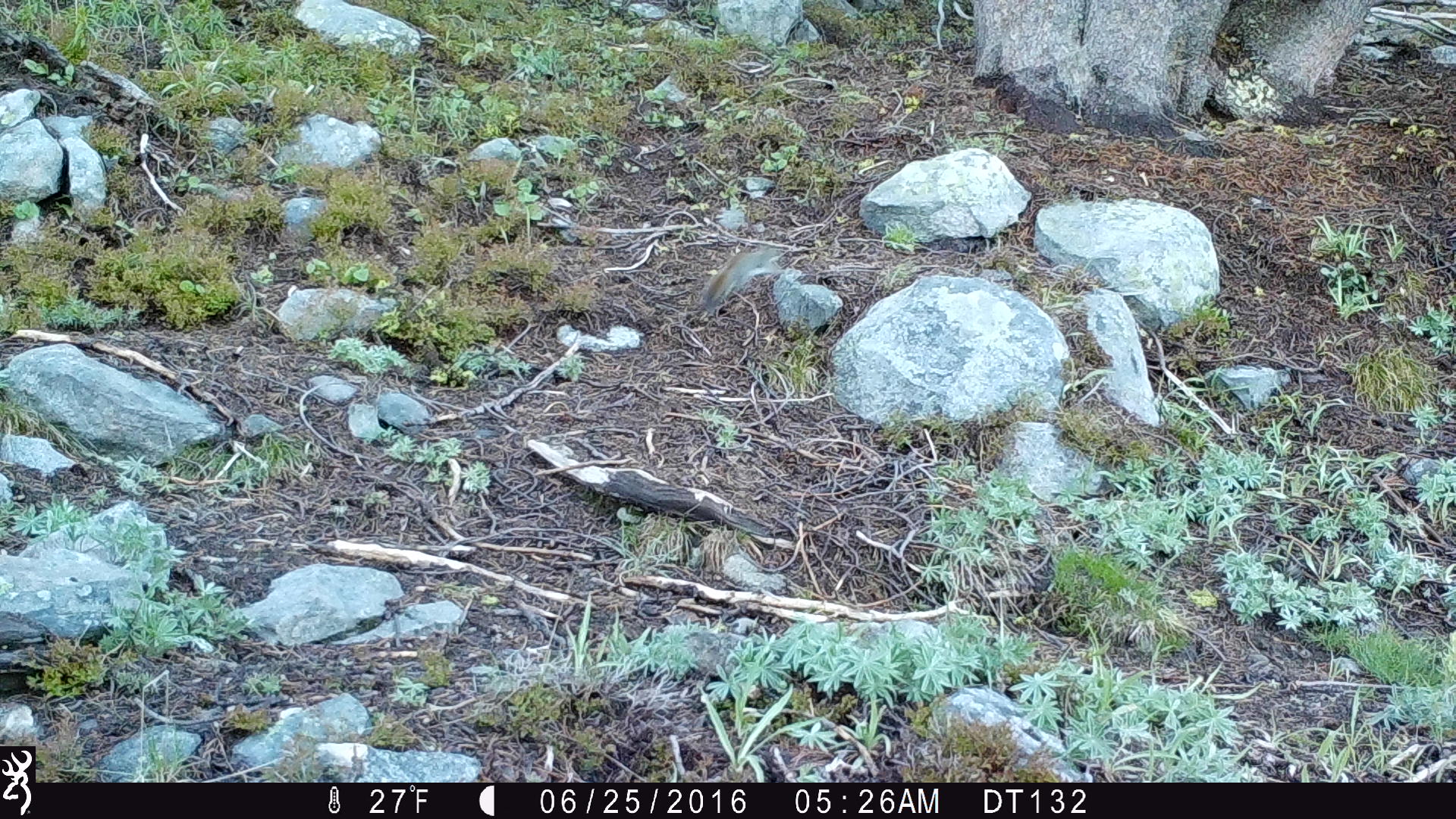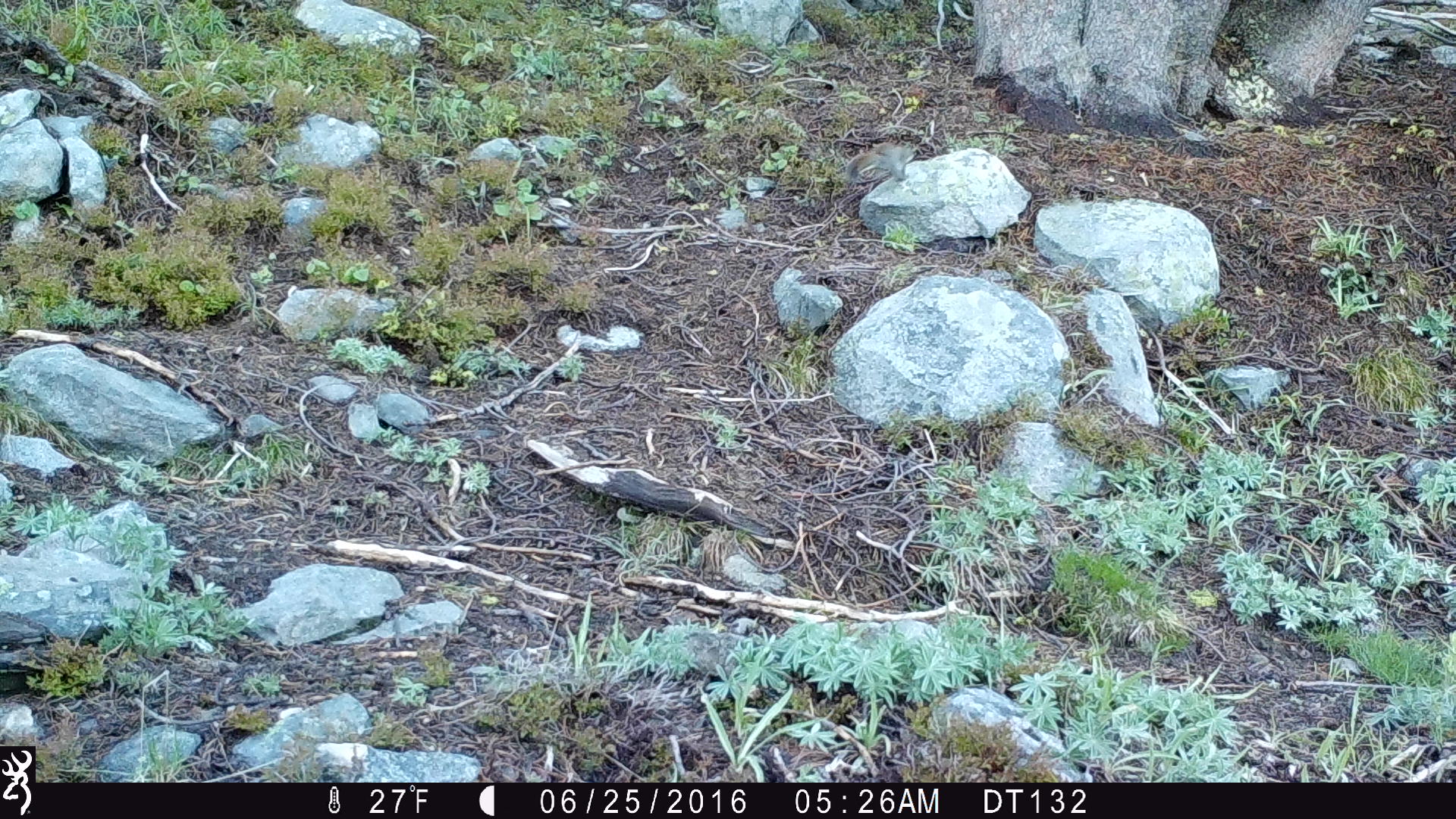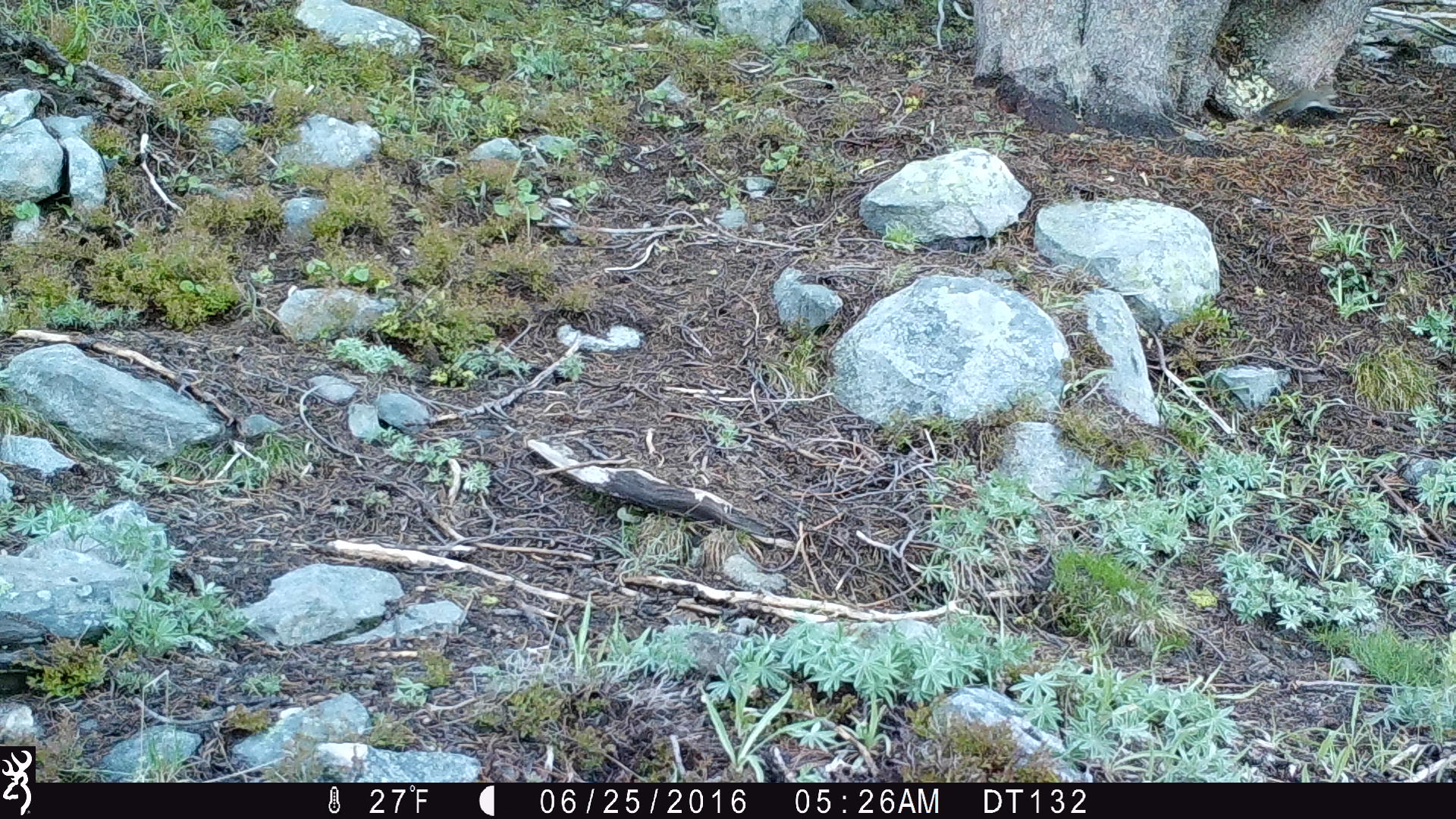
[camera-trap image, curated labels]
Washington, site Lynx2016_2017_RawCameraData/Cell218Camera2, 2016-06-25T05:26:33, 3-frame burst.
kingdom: Animalia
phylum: Chordata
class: Mammalia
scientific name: Mammalia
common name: small mammal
Small mammal (Mammalia). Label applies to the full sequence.